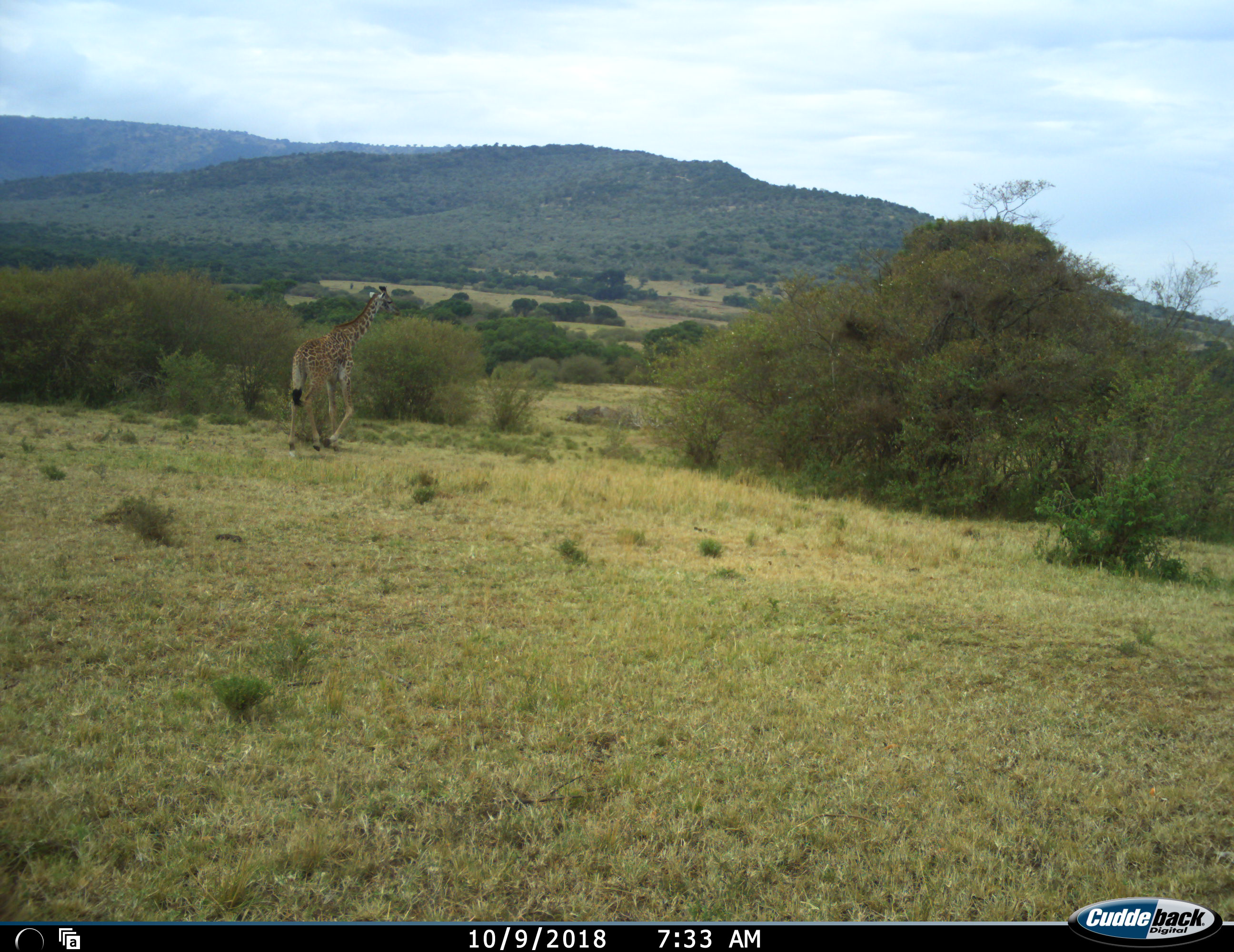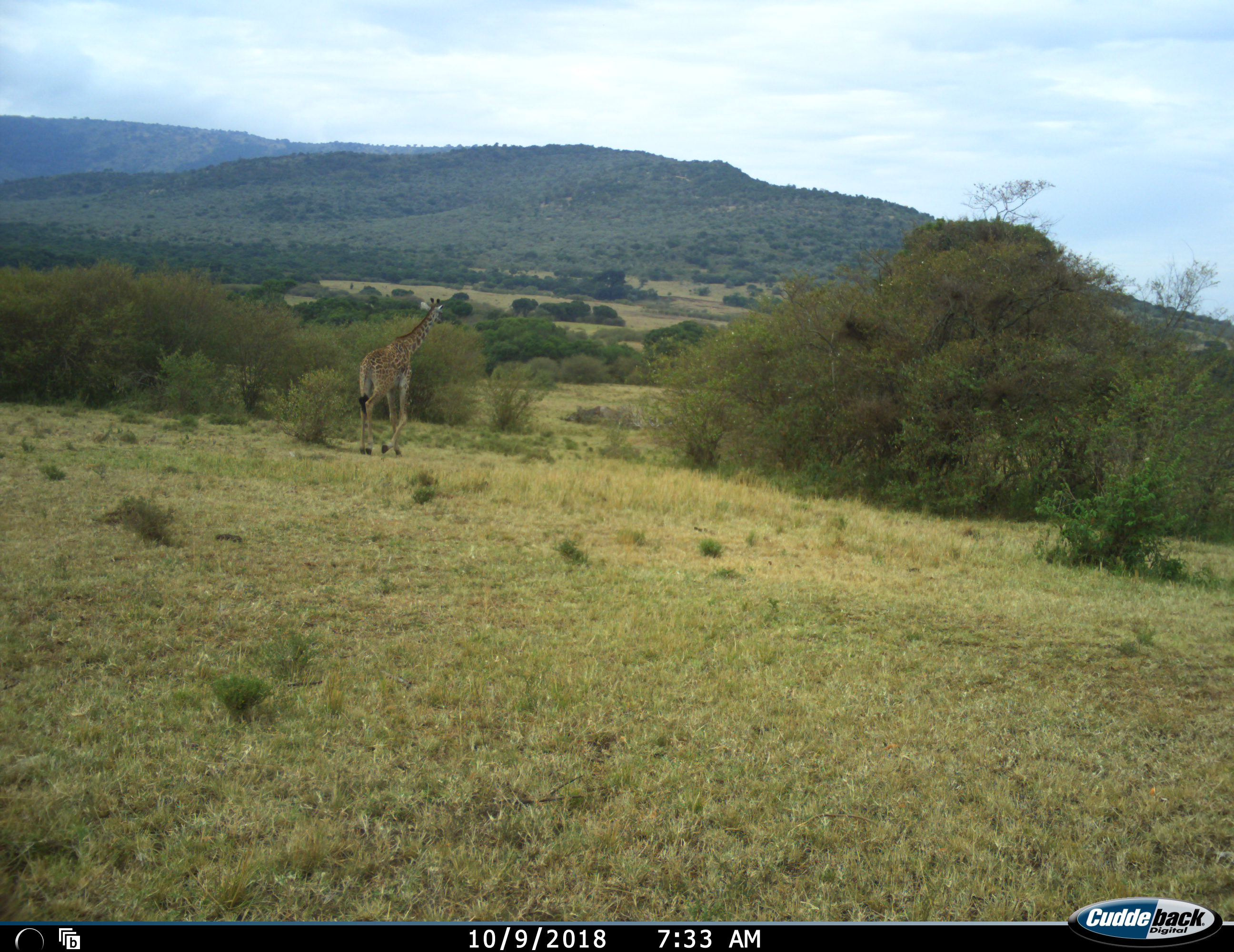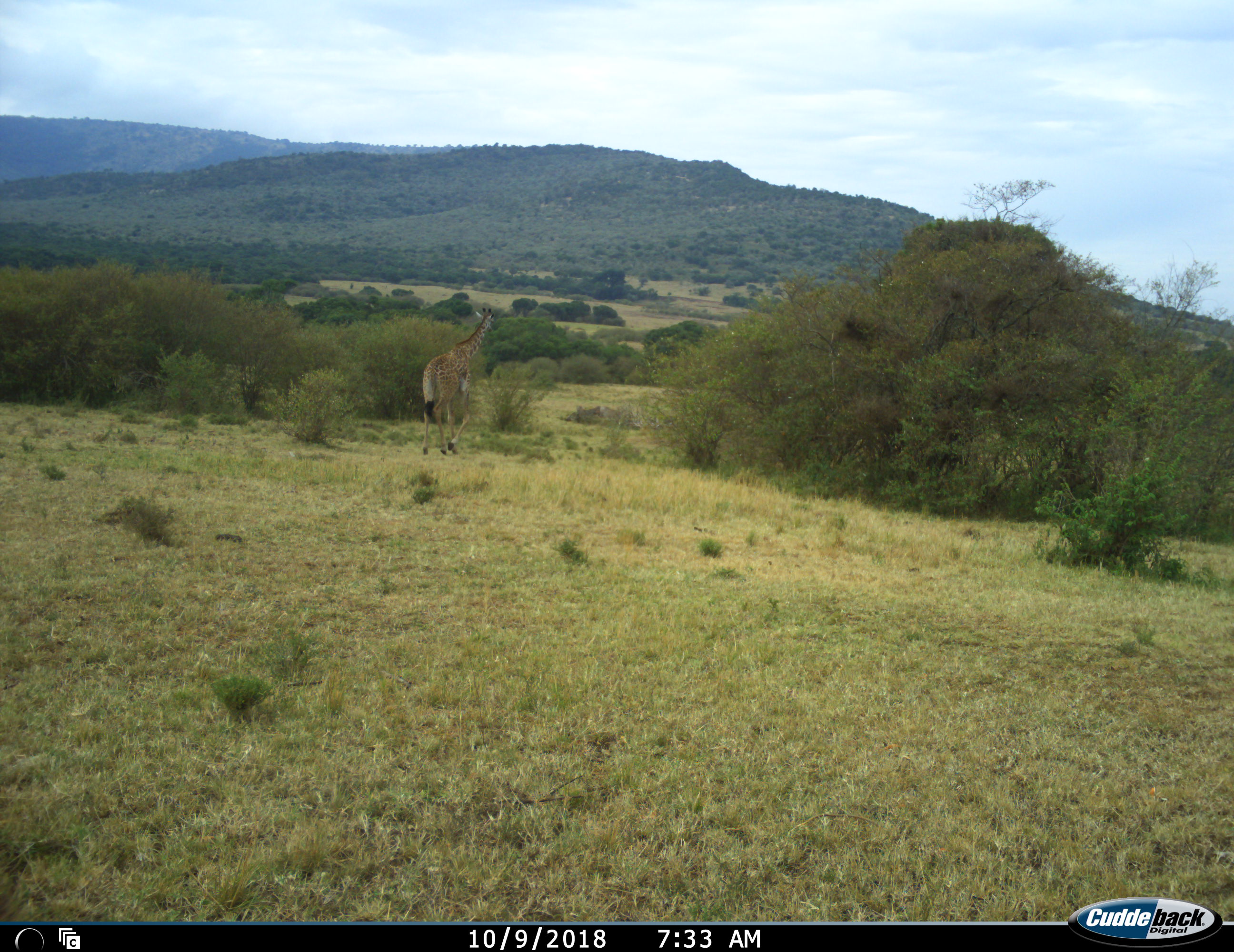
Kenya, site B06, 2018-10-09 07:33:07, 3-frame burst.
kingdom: Animalia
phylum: Chordata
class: Mammalia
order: Artiodactyla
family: Giraffidae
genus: Giraffa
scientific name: Giraffa camelopardalis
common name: giraffe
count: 1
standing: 0%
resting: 0%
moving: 100%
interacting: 0%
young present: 0%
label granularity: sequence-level